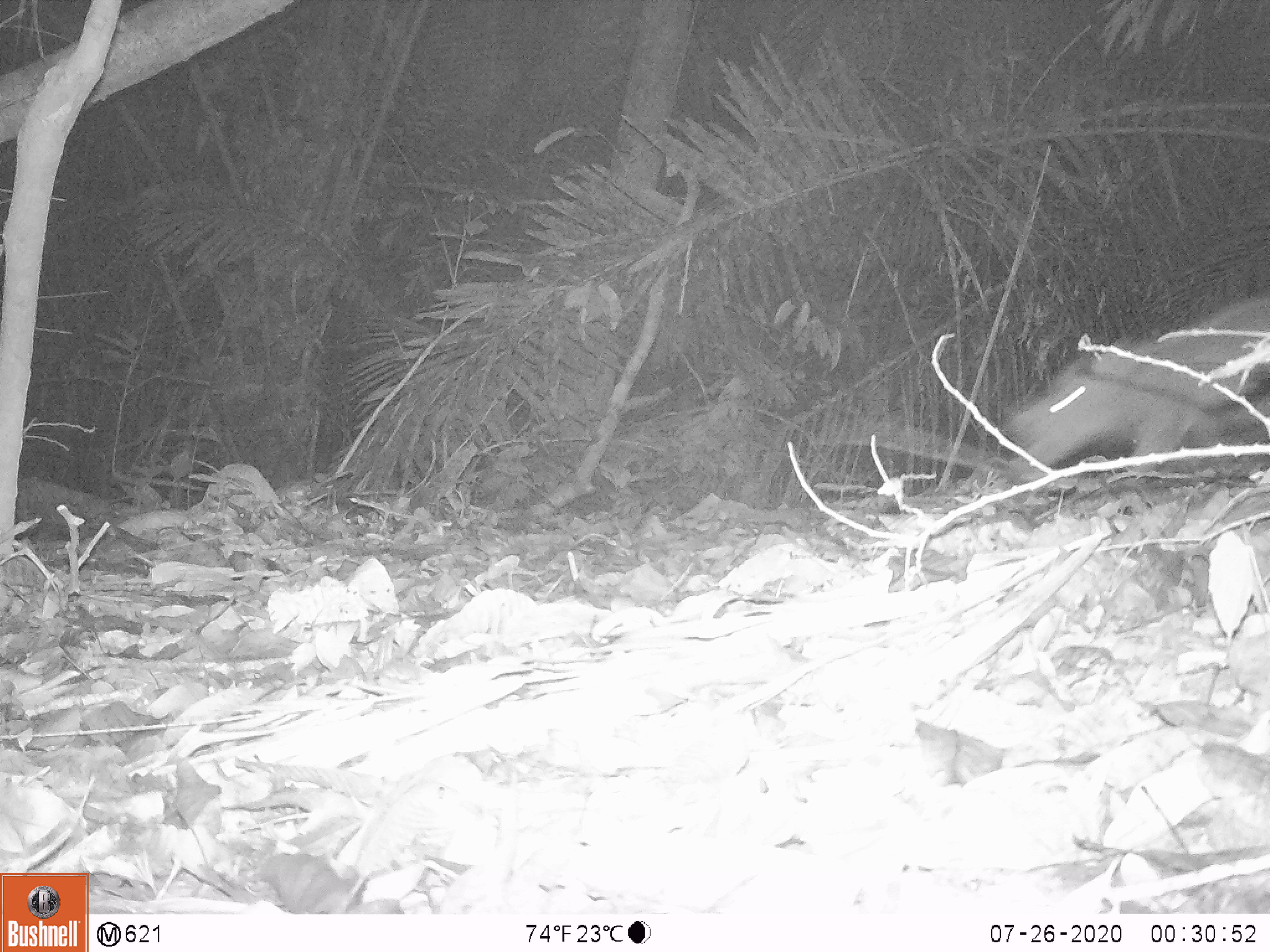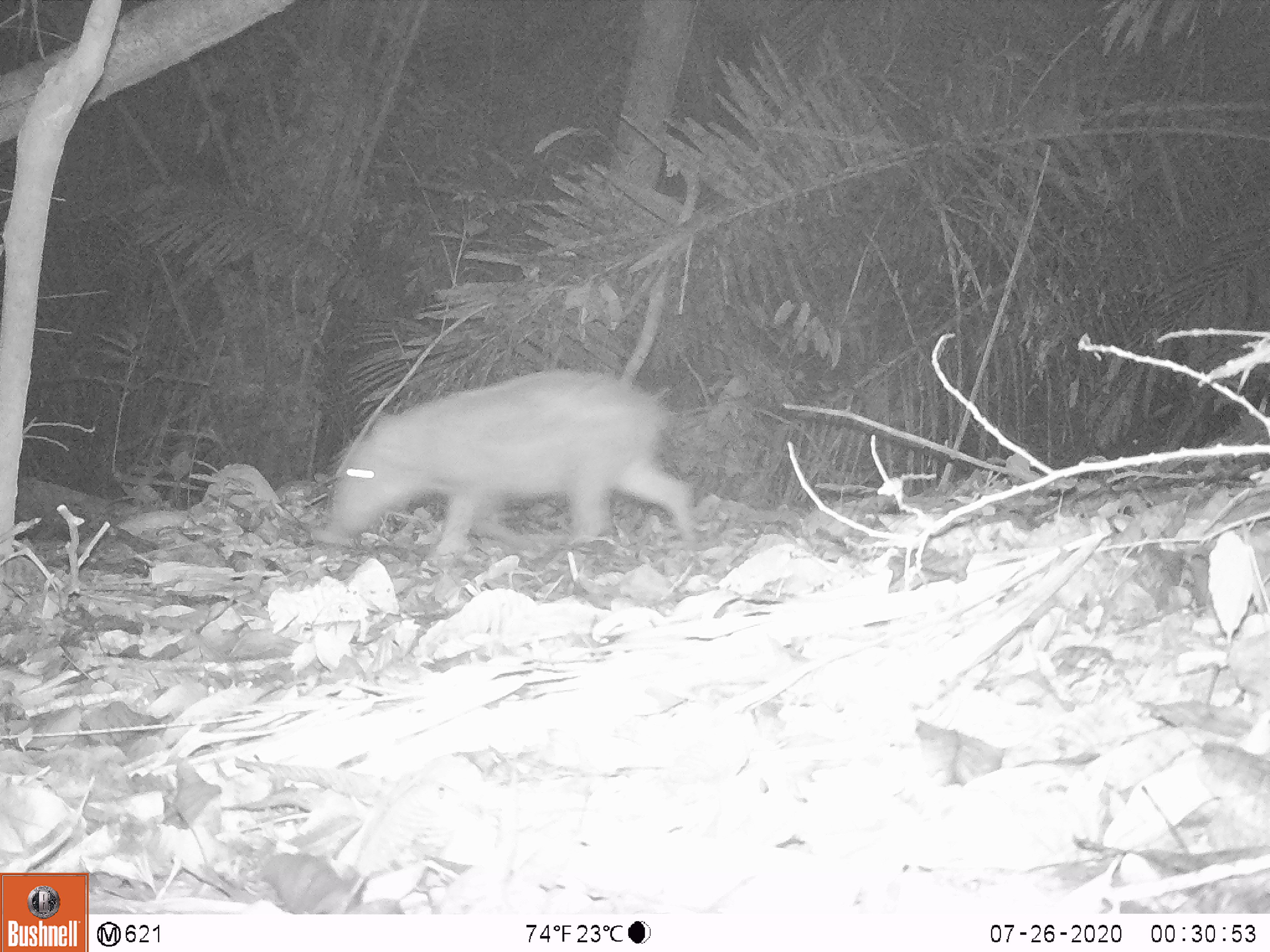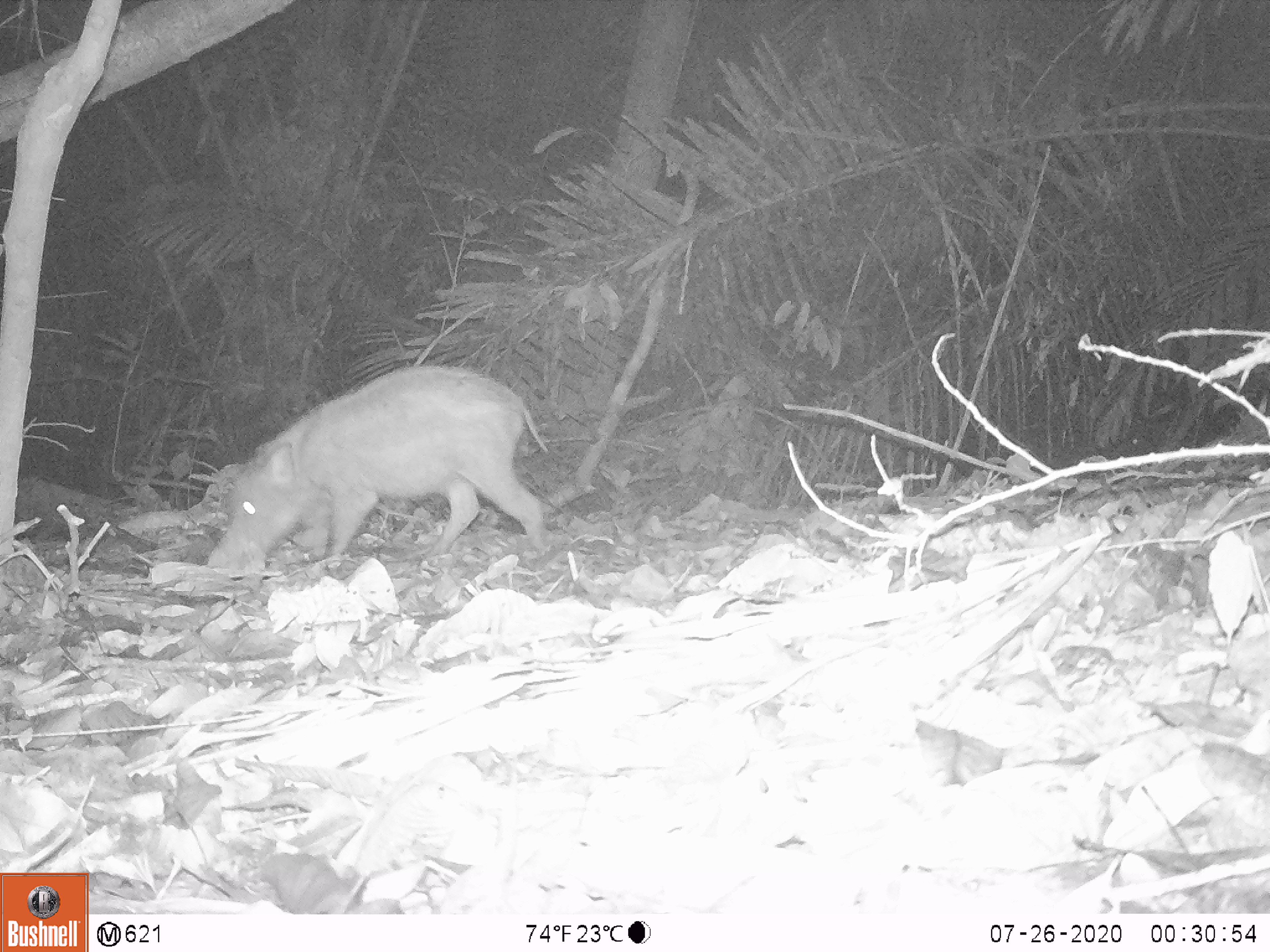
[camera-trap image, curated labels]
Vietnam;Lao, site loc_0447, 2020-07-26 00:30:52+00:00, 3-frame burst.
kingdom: Animalia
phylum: Chordata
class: Mammalia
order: Artiodactyla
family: Suidae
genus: Sus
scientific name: Sus scrofa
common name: eurasian wild pig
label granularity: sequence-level